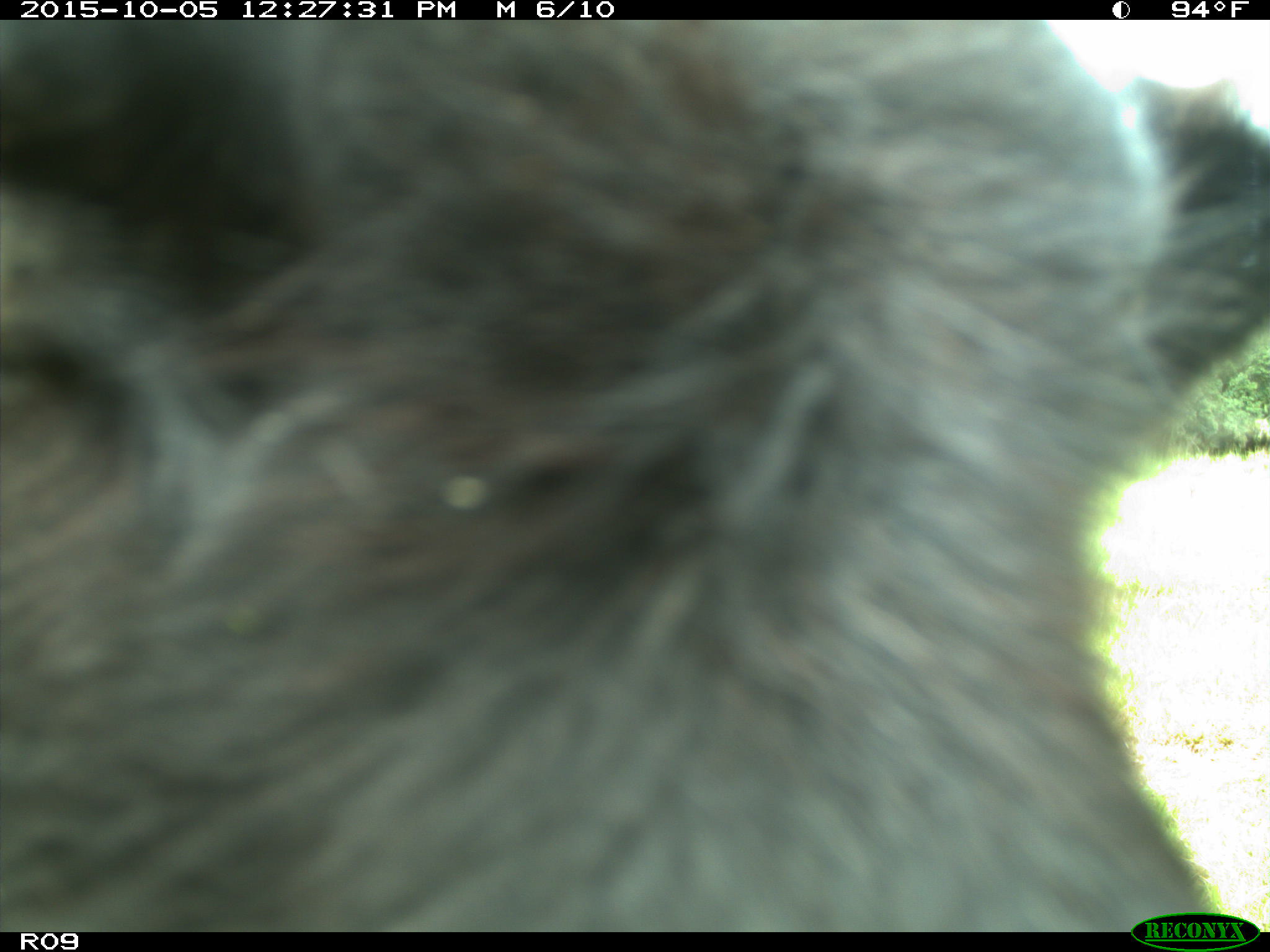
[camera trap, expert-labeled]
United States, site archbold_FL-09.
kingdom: Animalia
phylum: Chordata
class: Mammalia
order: Artiodactyla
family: Bovidae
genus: Bos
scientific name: Bos taurus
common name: domestic cow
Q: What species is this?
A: Bos taurus (domestic cow).